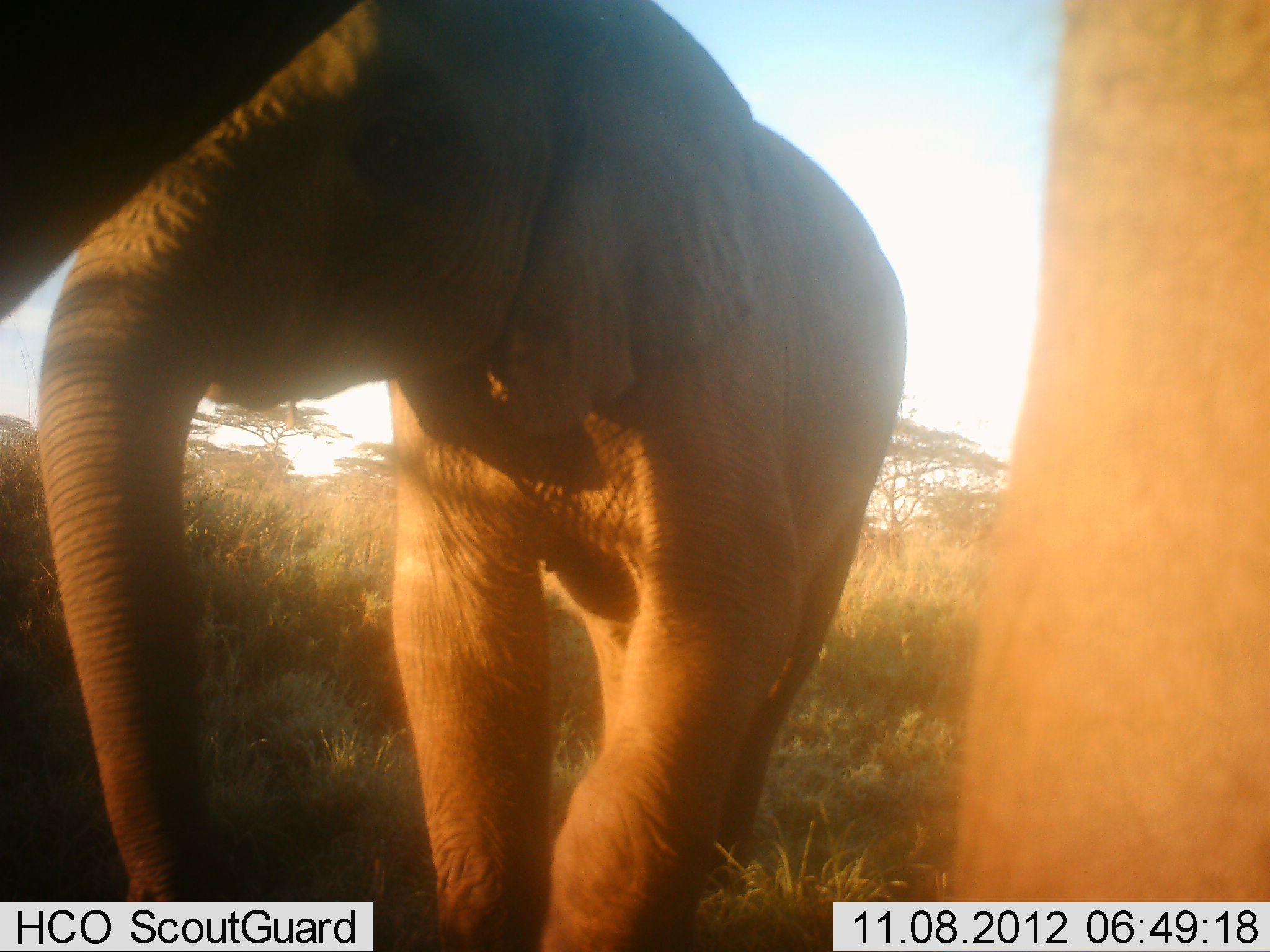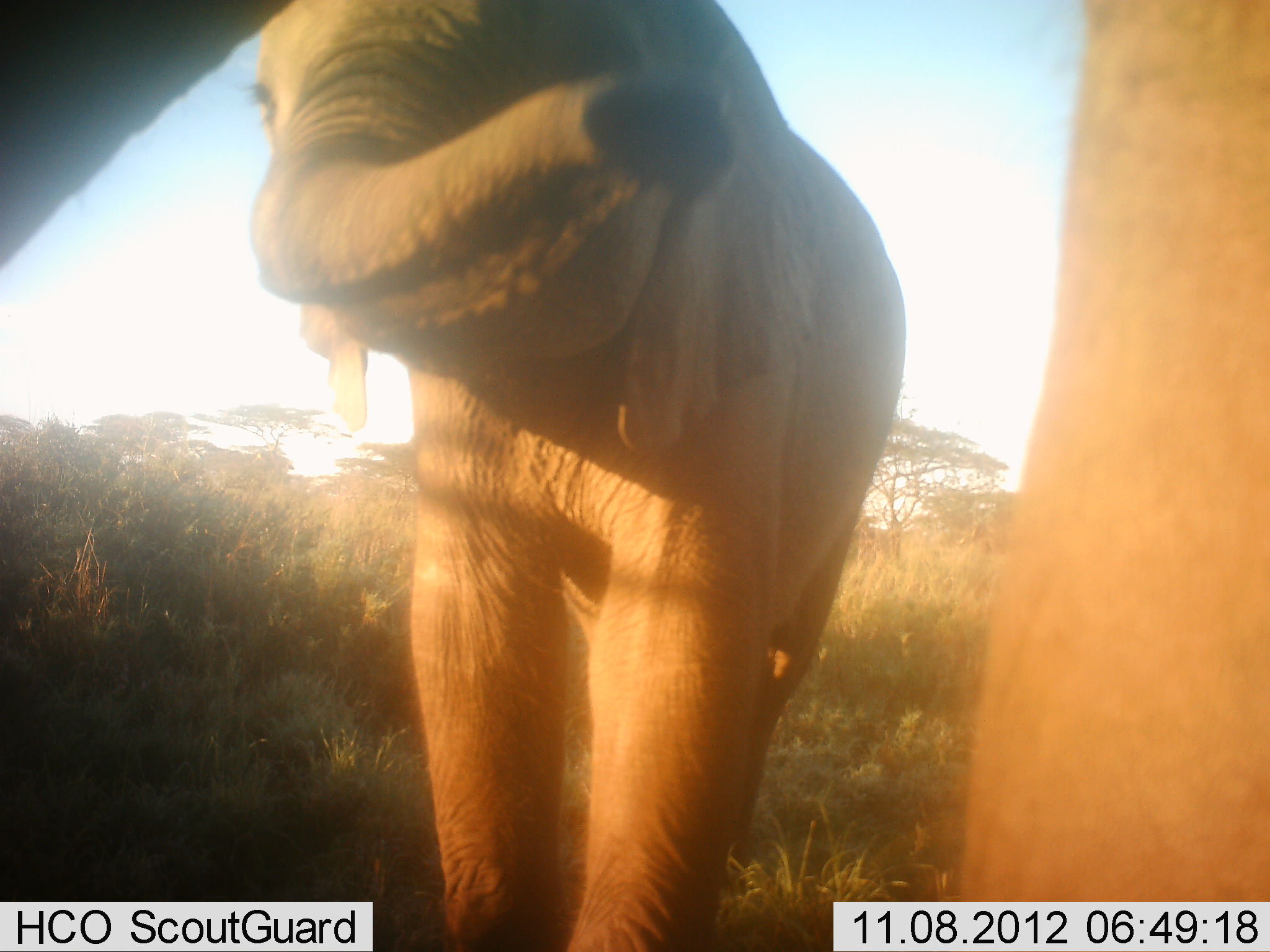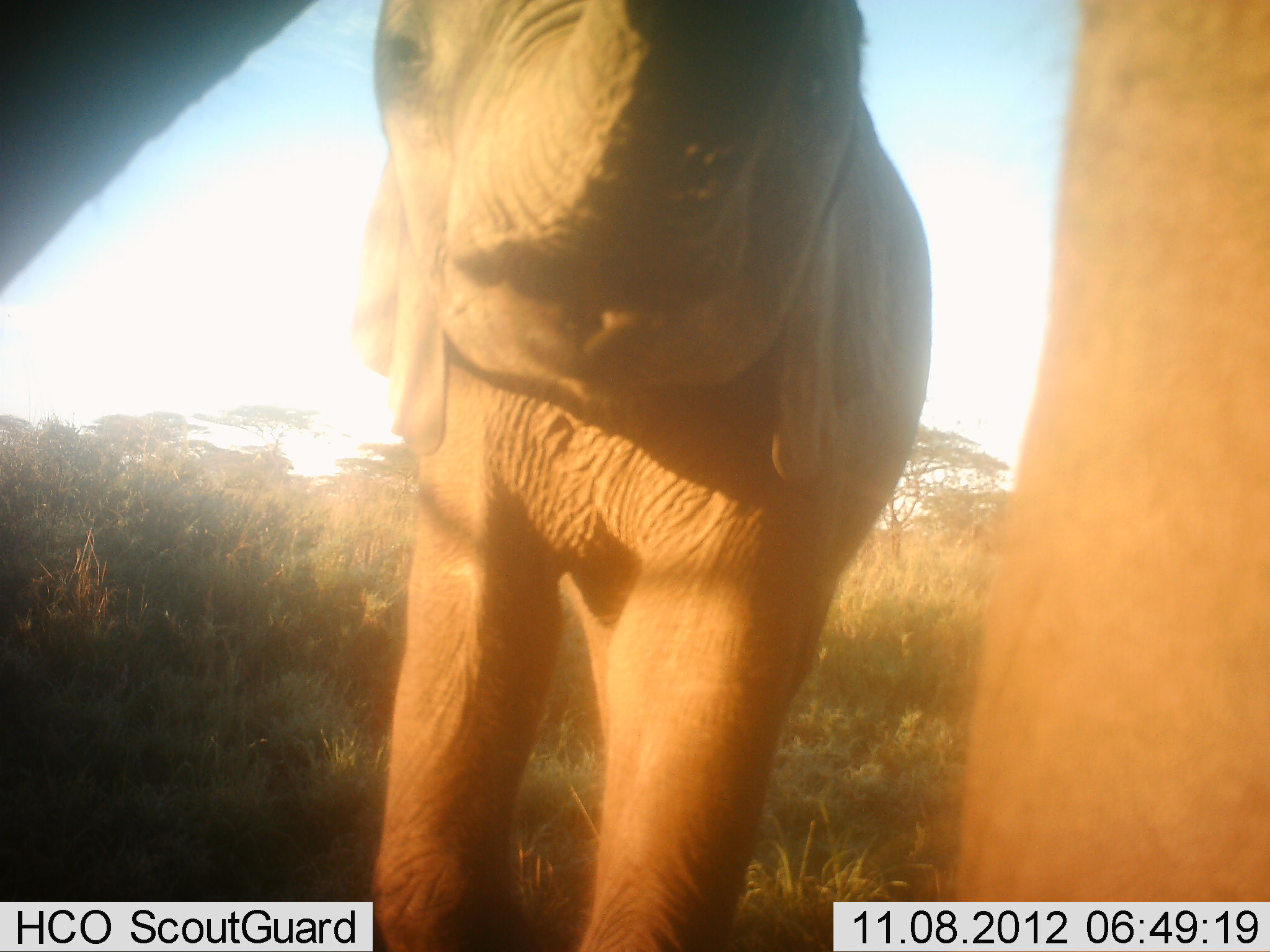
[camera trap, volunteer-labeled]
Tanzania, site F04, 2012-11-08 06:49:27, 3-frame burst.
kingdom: Animalia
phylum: Chordata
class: Mammalia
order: Proboscidea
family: Elephantidae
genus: Loxodonta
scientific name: Loxodonta africana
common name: african bush elephant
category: elephant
Elephant (african bush elephant) (Loxodonta africana), count 2. Behavior (volunteer vote fractions): standing 80%, resting 0%, moving 10%, interacting 30%. Young present (vote fraction): 70%. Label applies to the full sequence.